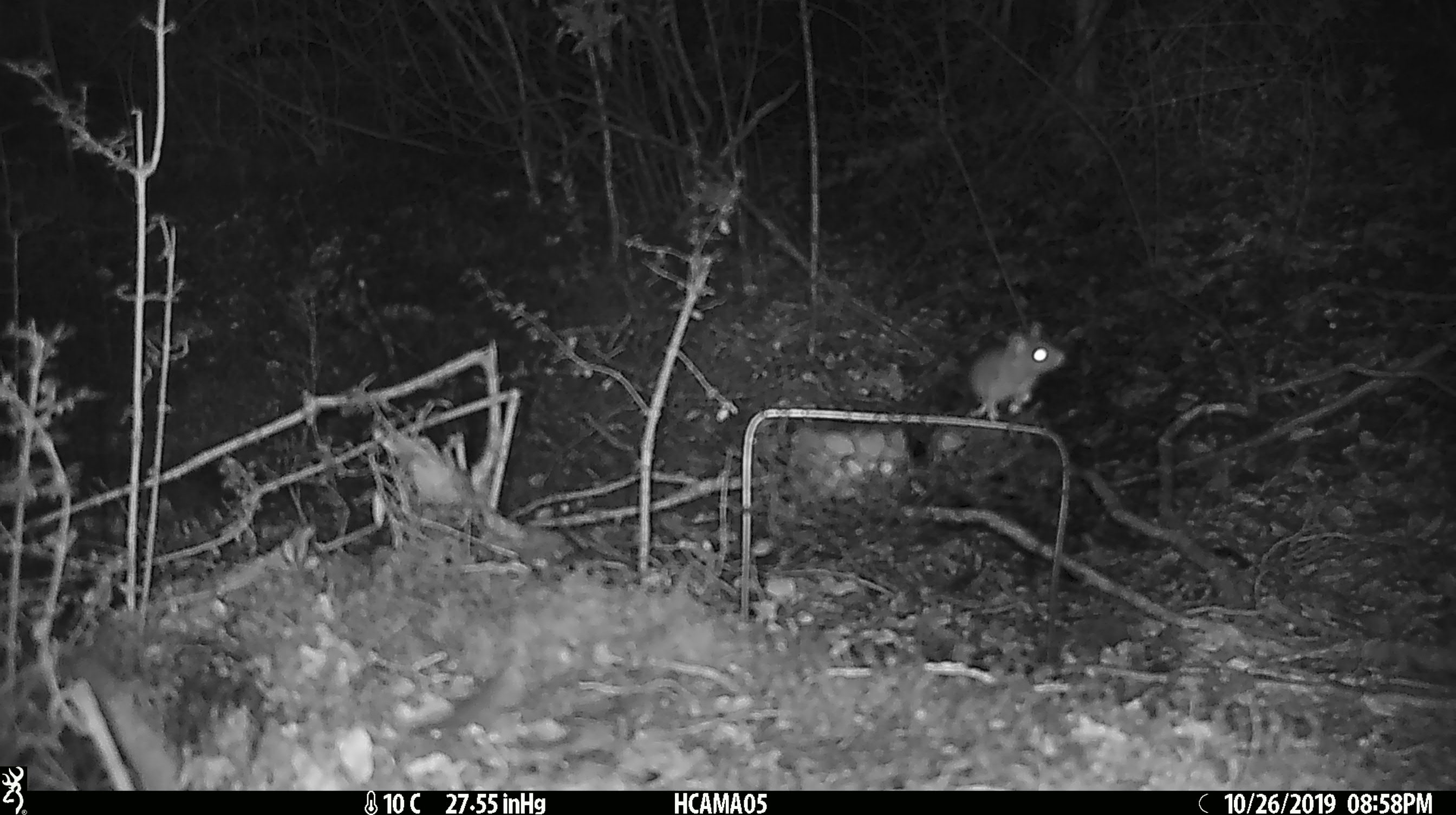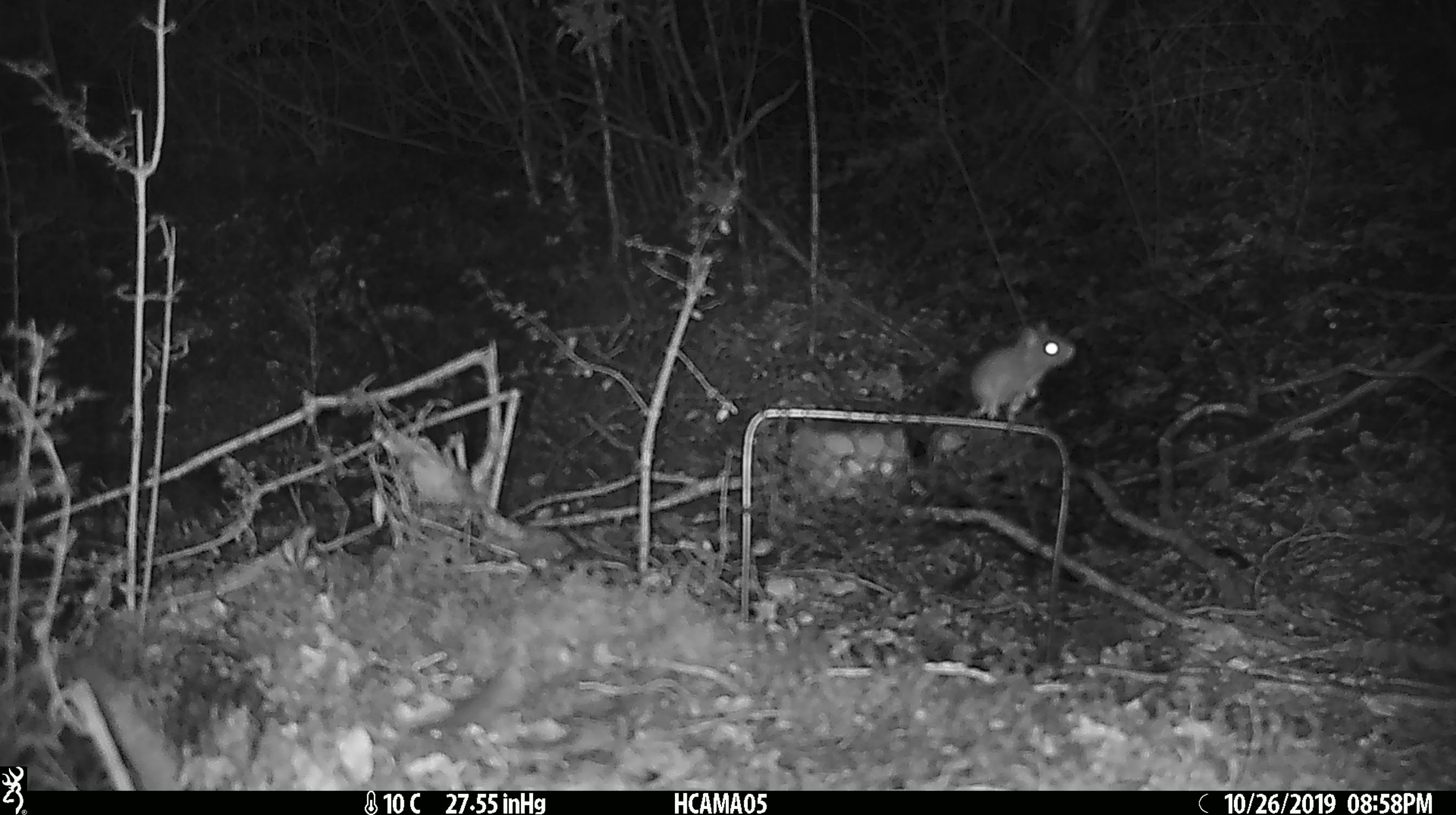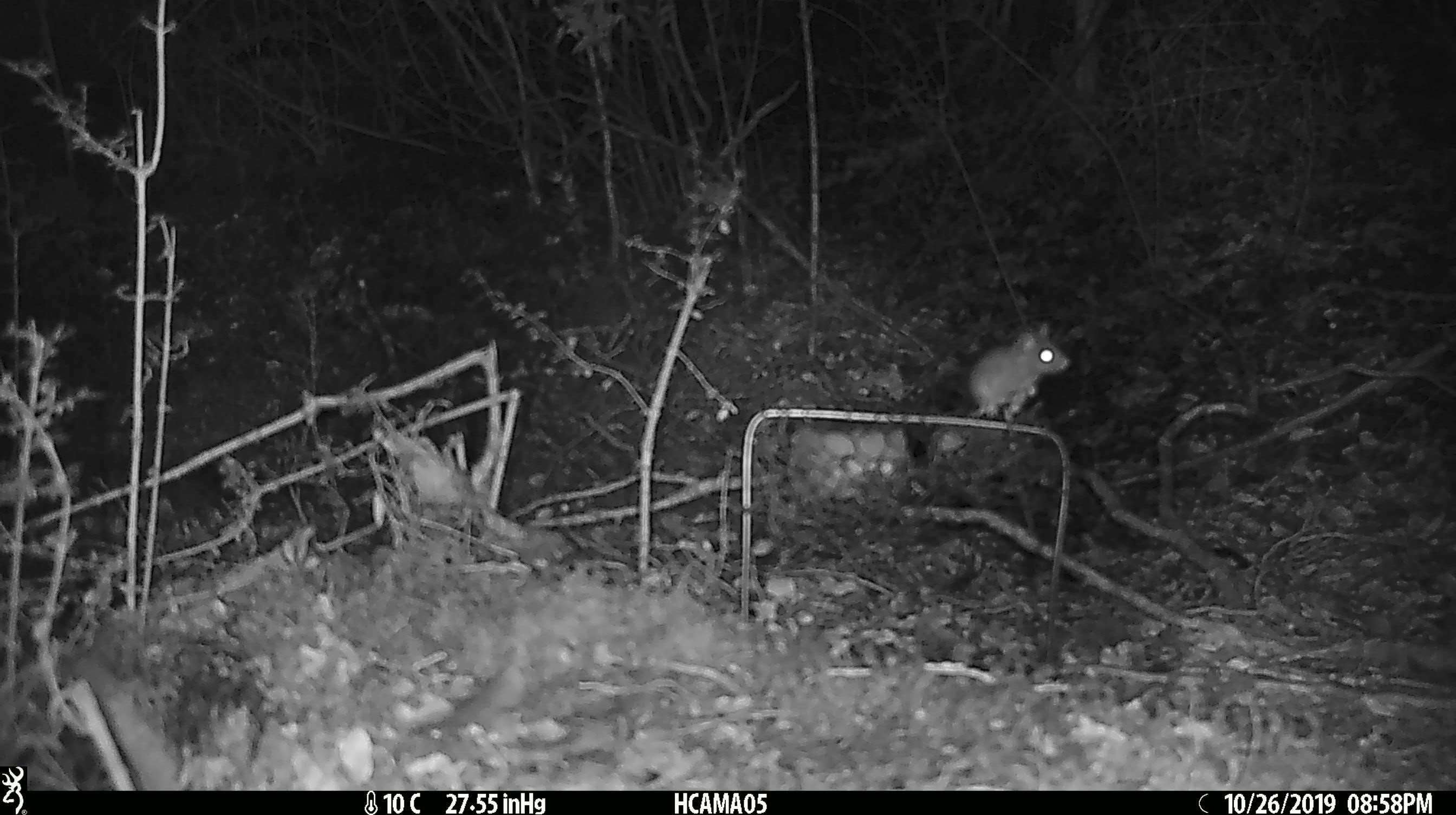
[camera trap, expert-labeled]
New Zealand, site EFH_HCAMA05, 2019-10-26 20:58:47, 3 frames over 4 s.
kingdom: Animalia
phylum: Chordata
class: Mammalia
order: Rodentia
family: Muridae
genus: Mus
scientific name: Mus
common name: mouse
Mouse (Mus).